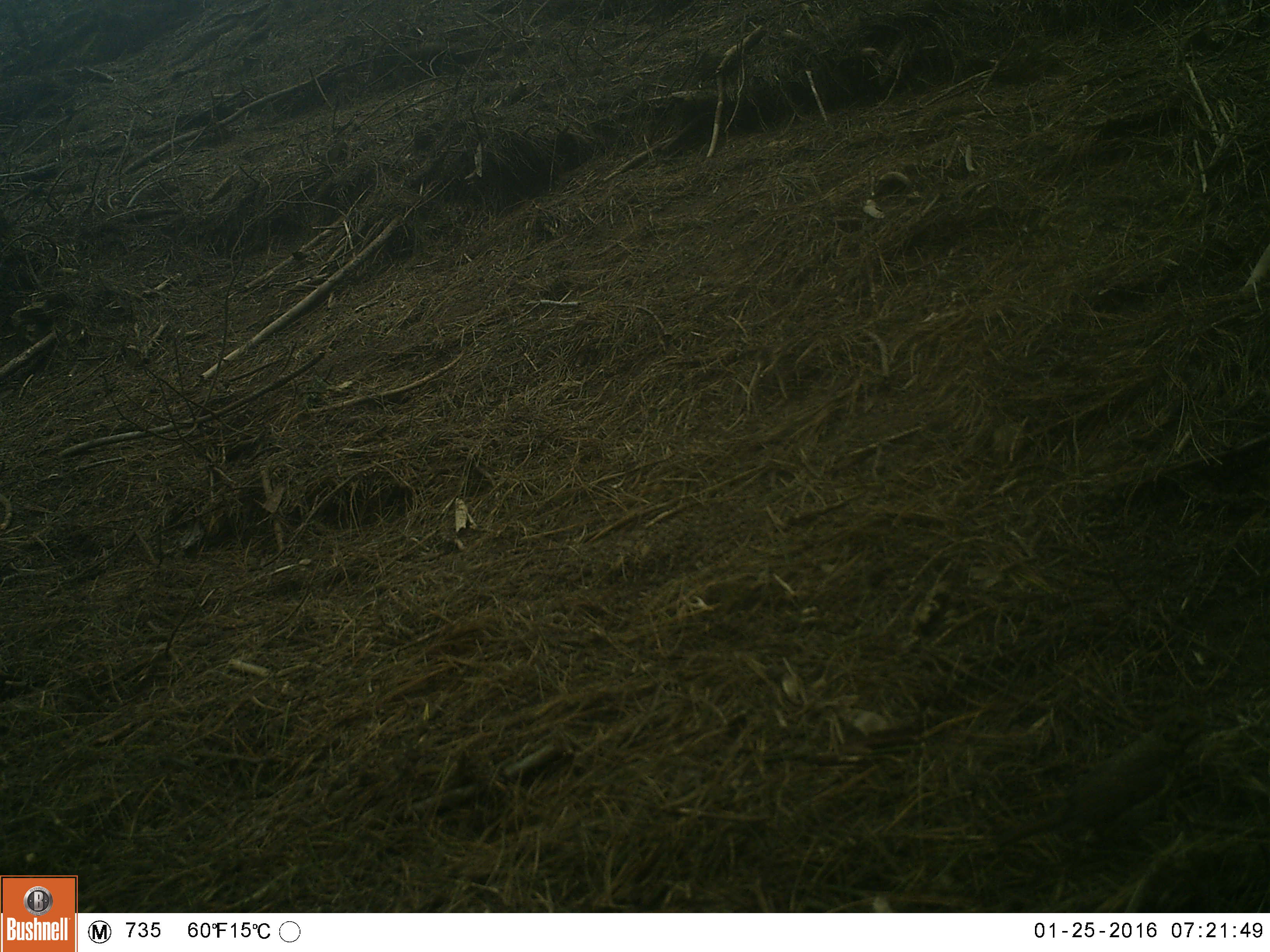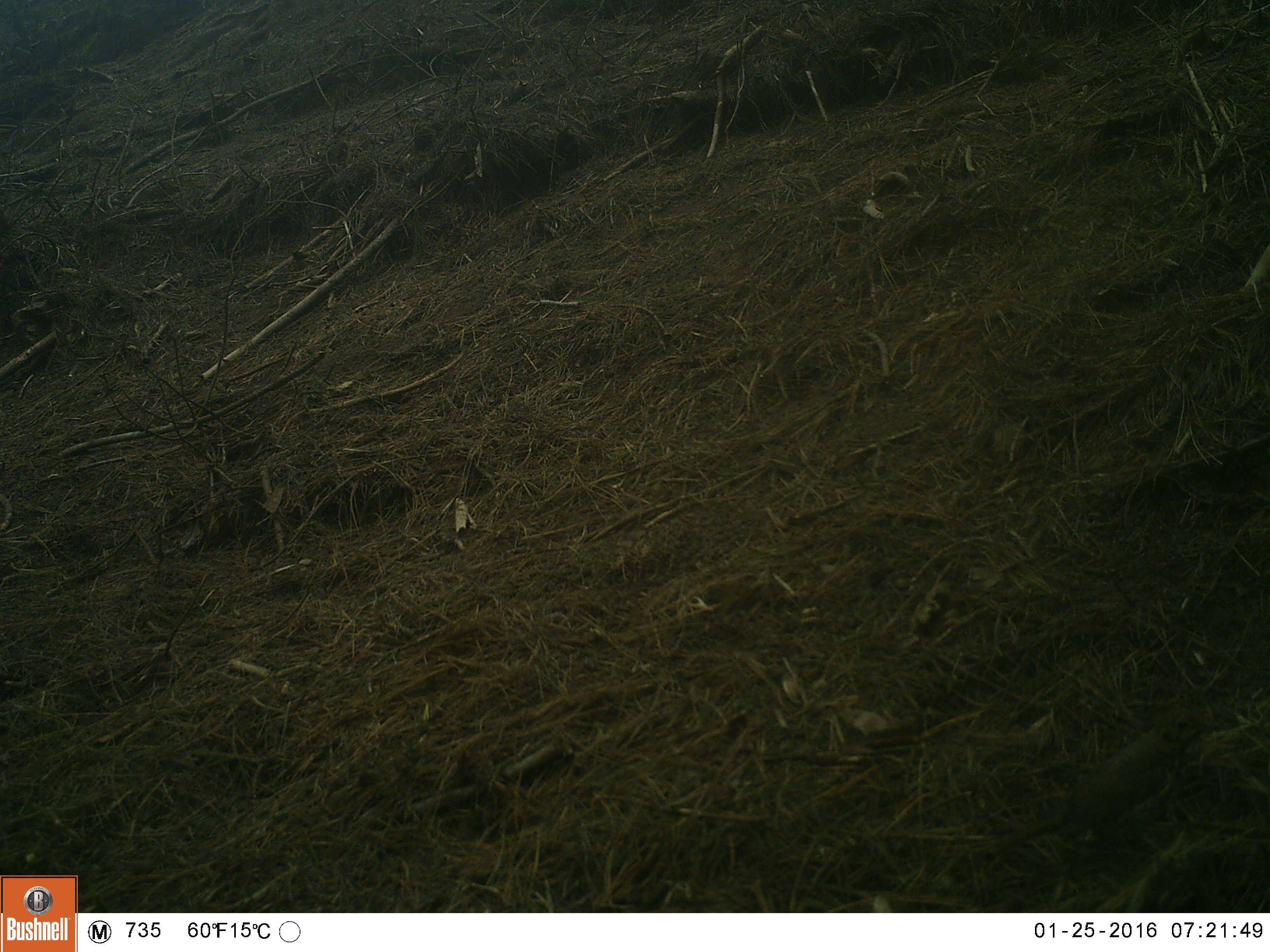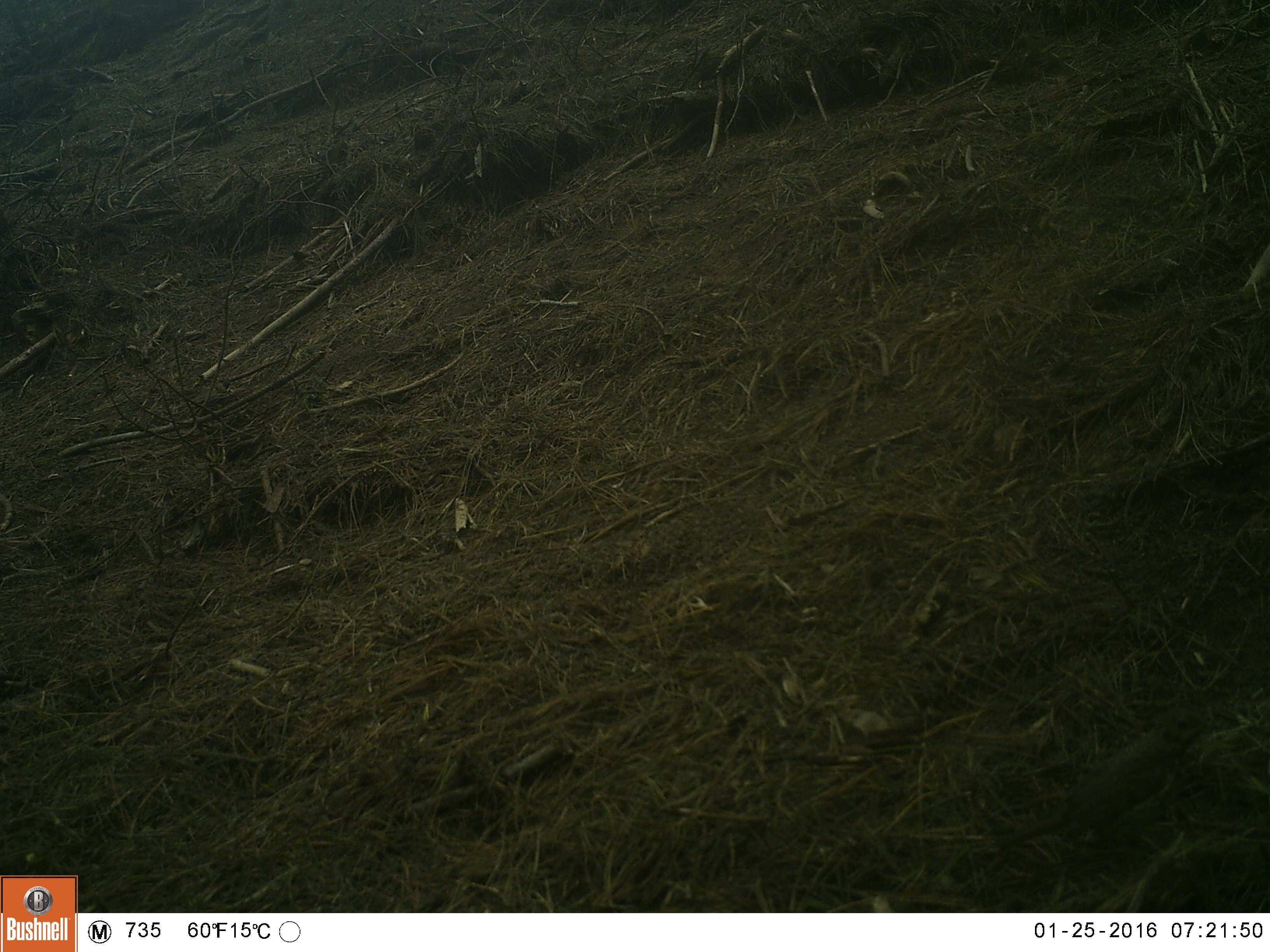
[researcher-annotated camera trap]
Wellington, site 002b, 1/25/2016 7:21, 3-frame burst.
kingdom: Animalia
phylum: Chordata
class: Aves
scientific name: Aves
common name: bird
Bird (Aves).